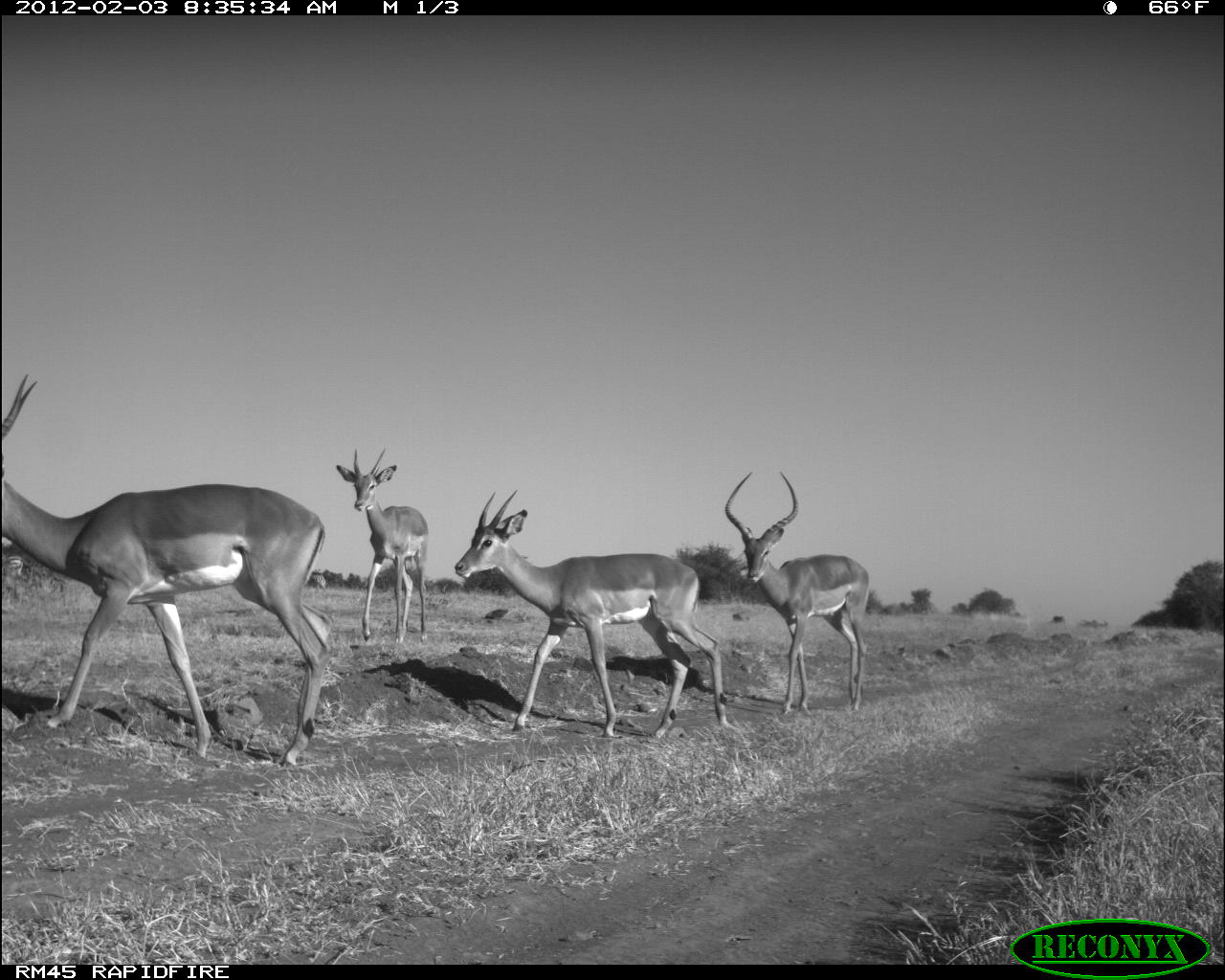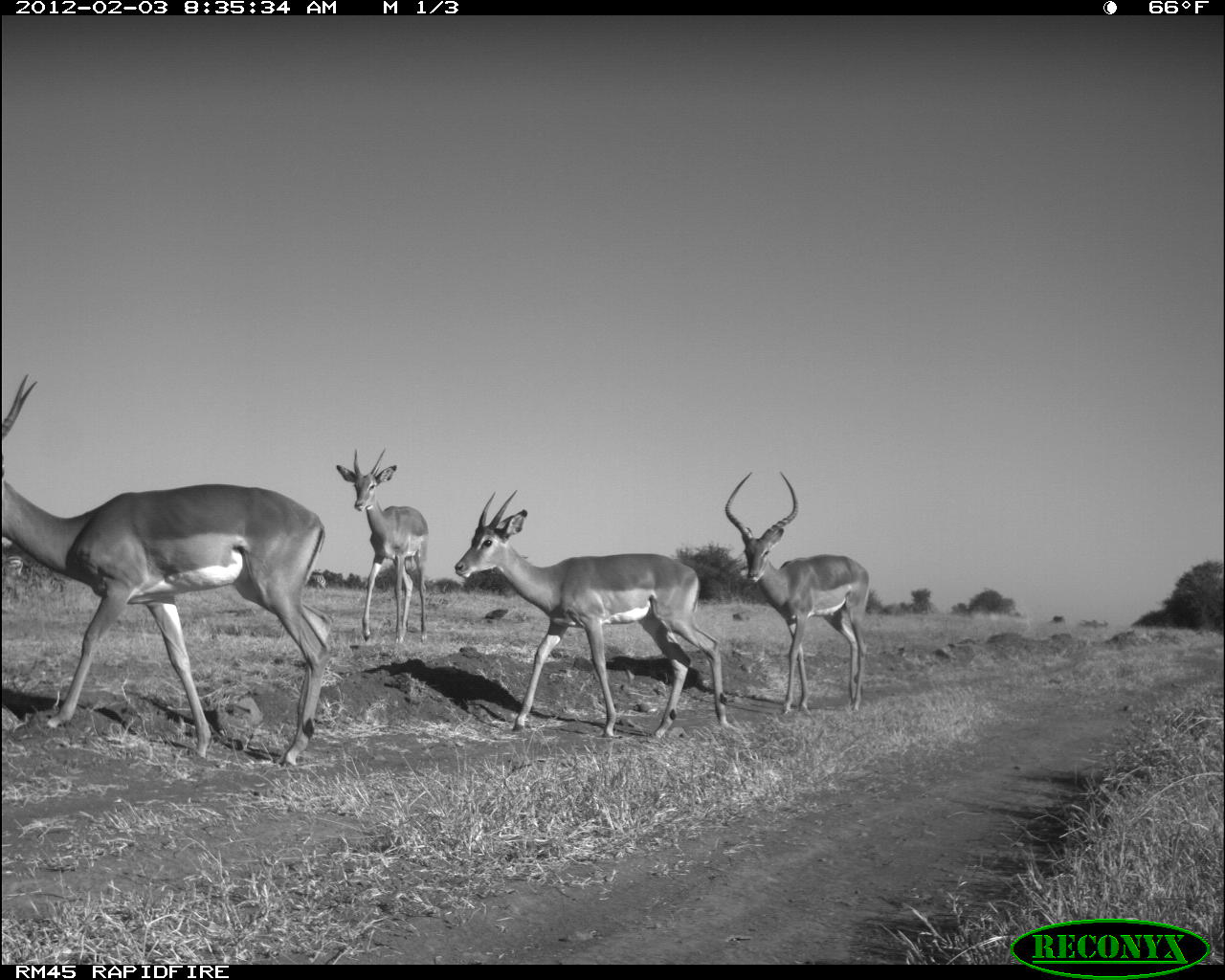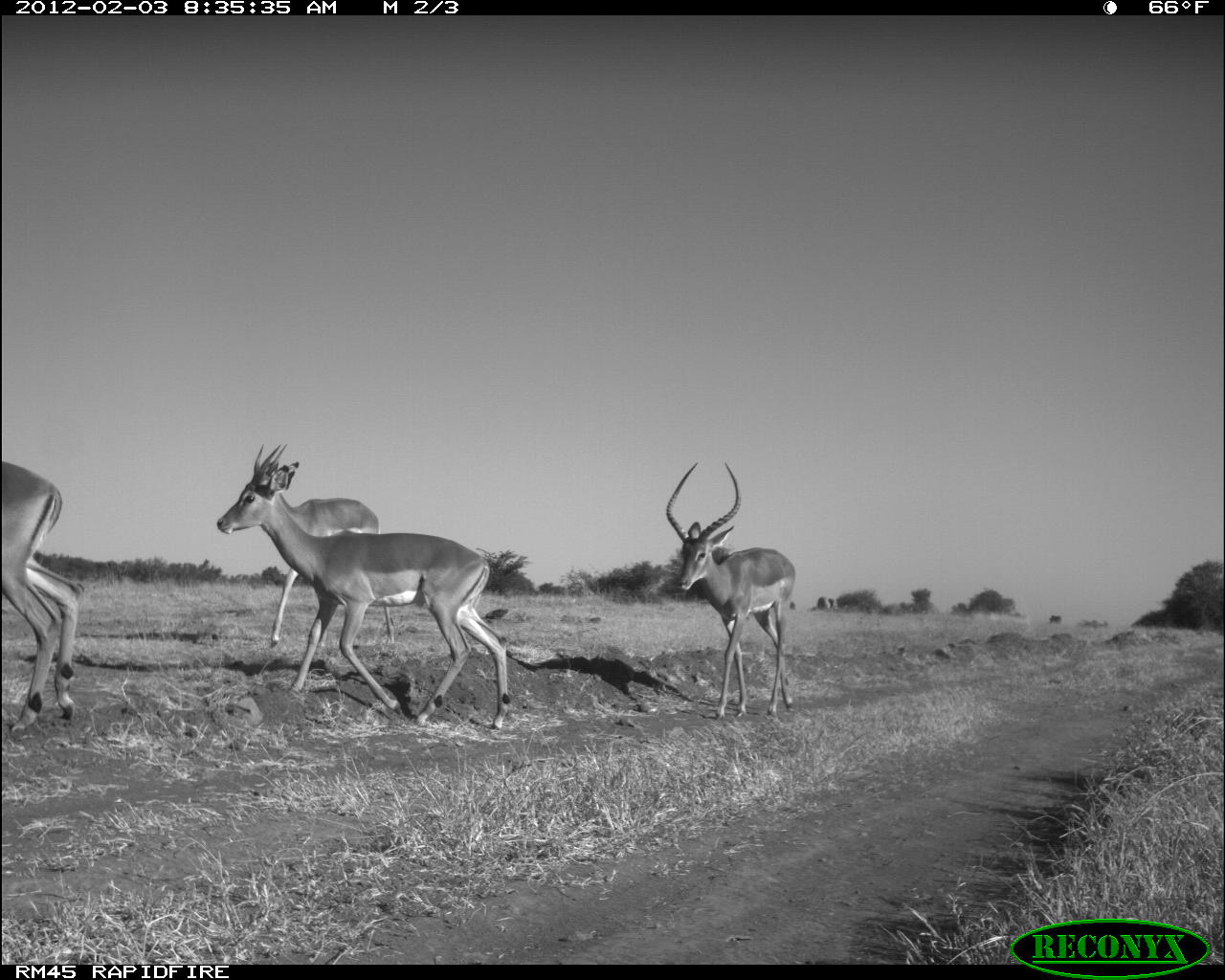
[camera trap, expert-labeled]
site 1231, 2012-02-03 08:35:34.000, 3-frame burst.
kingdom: Animalia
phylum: Chordata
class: Mammalia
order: Artiodactyla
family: Bovidae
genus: Aepyceros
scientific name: Aepyceros melampus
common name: impala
Aepyceros melampus (impala), count 4.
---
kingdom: Animalia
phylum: Chordata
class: Mammalia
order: Perissodactyla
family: Equidae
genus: Equus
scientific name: Equus quagga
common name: plains zebra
Equus quagga (plains zebra), count 1.